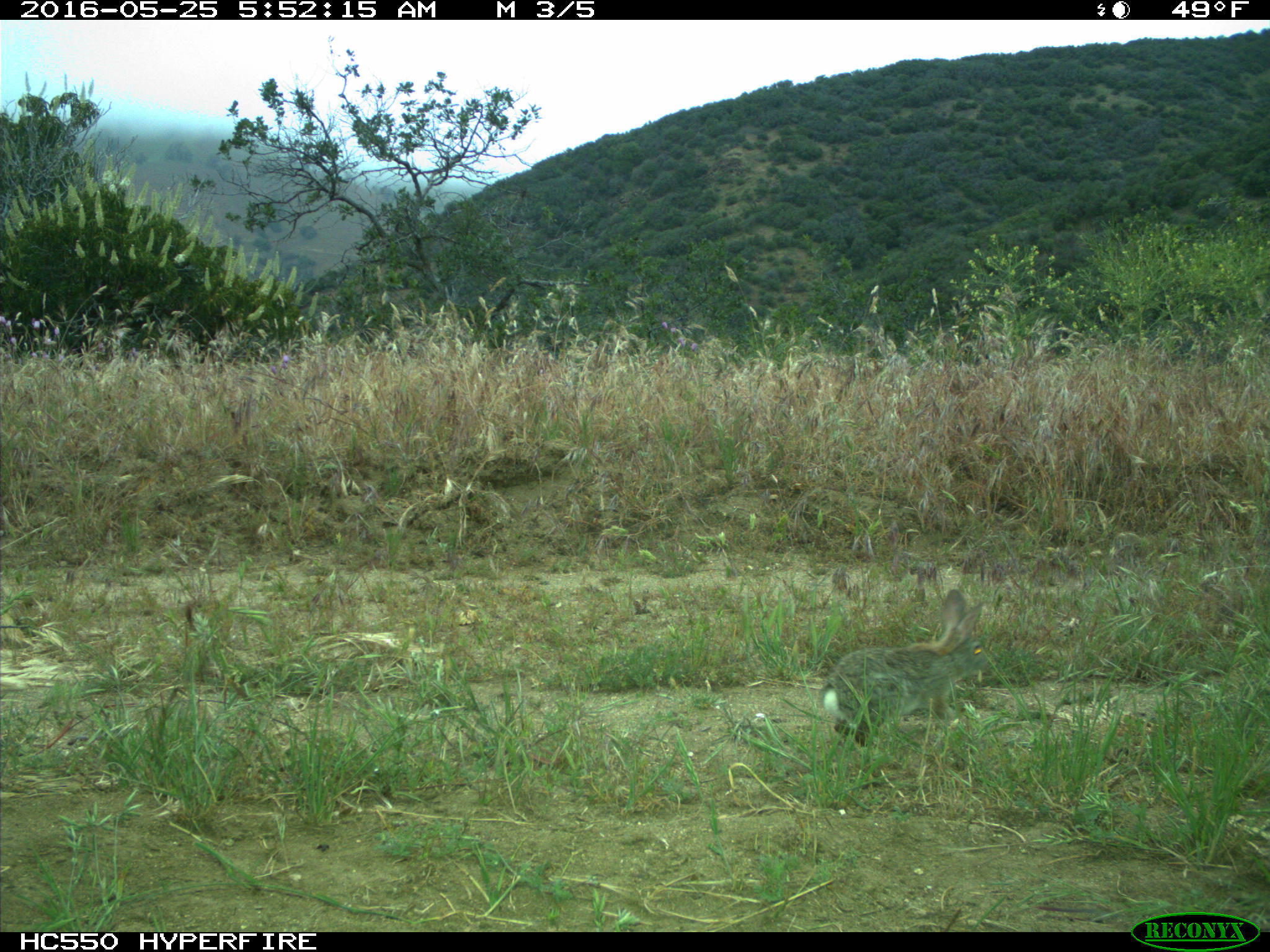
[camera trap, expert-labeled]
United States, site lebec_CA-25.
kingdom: Animalia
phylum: Chordata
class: Mammalia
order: Lagomorpha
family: Leporidae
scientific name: Leporidae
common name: rabbits and hares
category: unidentified rabbit